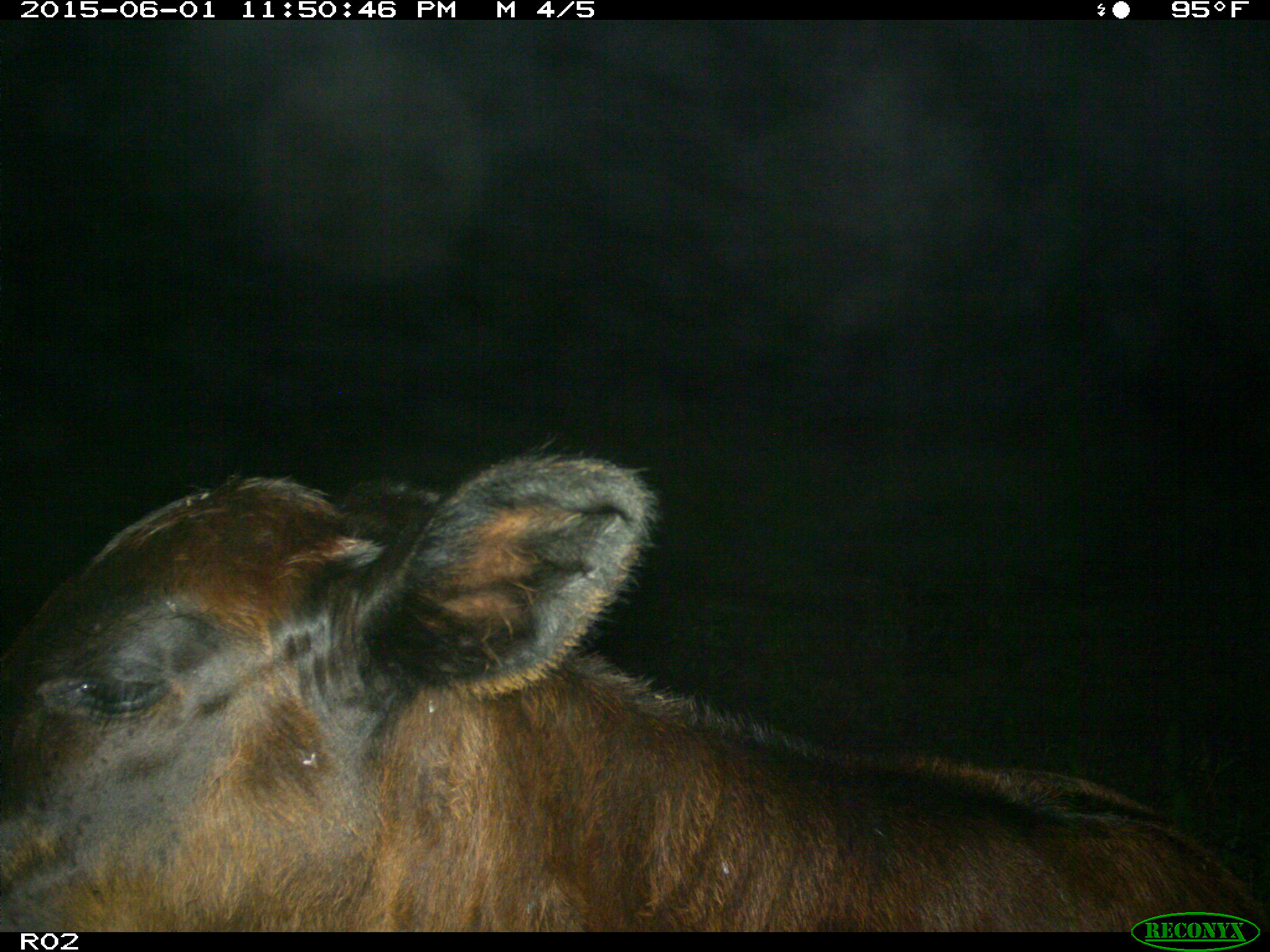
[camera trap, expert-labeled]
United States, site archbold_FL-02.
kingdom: Animalia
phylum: Chordata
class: Mammalia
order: Artiodactyla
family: Bovidae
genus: Bos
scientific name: Bos taurus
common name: domestic cow